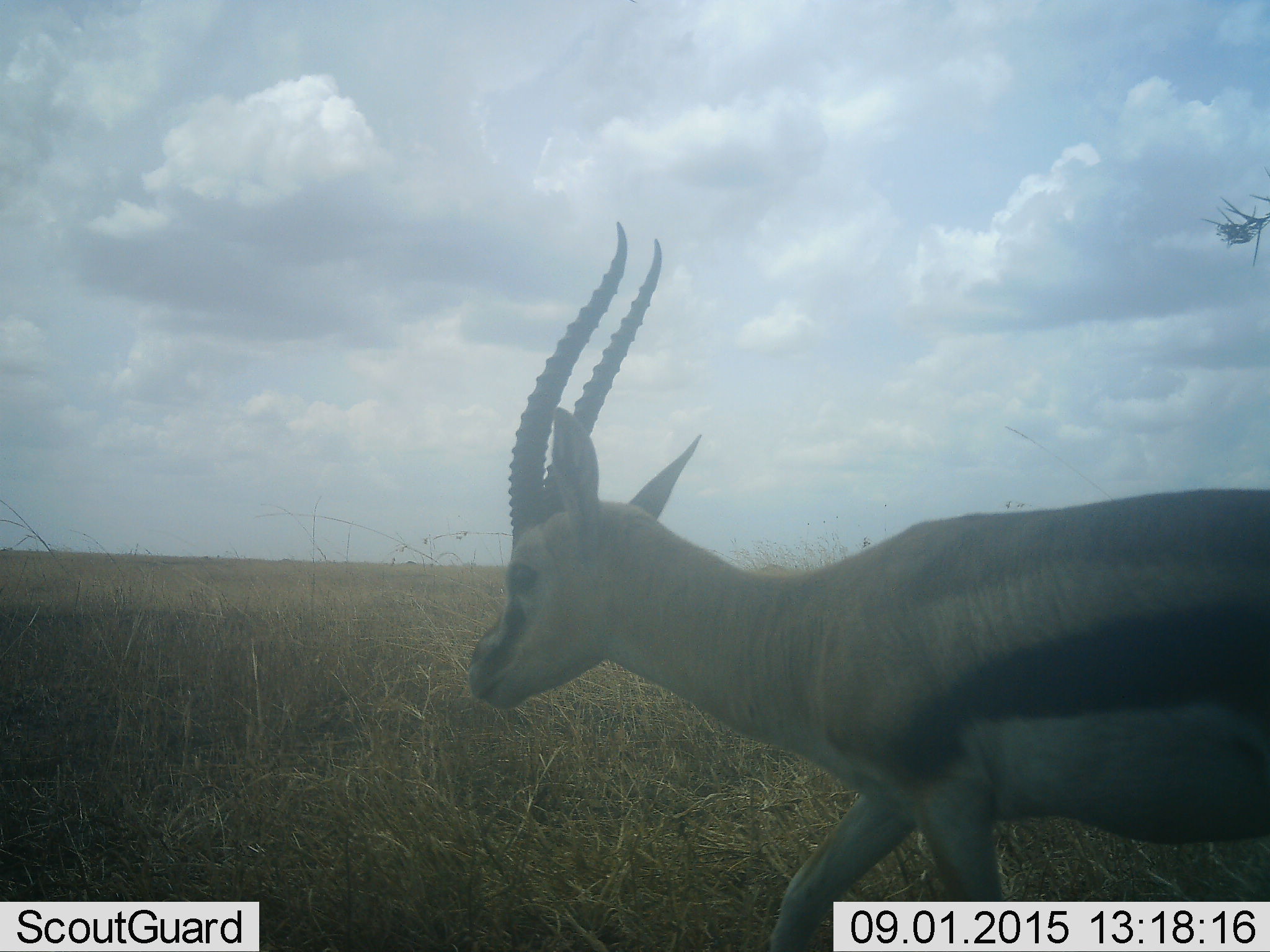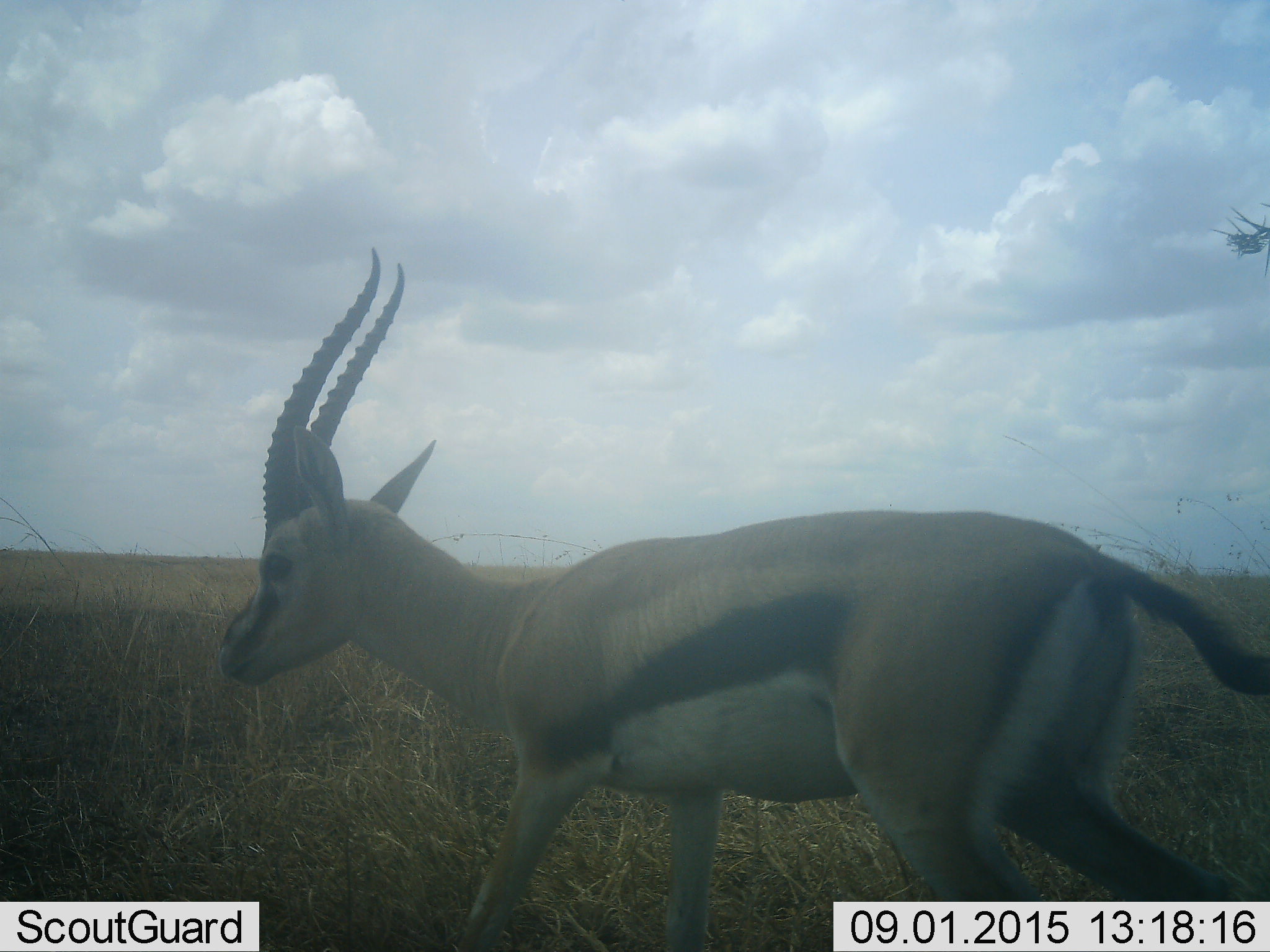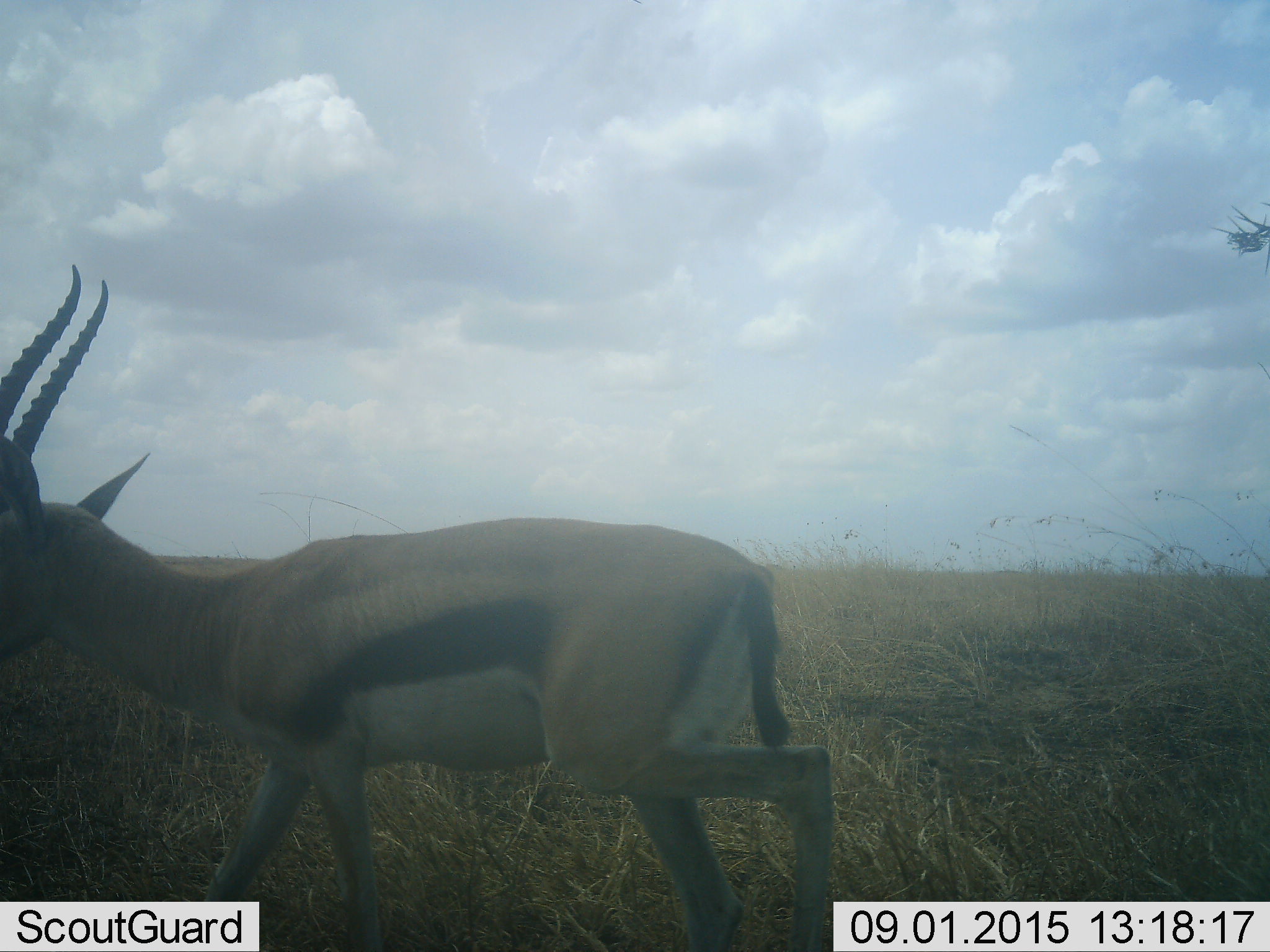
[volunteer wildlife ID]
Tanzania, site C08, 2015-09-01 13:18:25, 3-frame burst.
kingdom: Animalia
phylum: Chordata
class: Mammalia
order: Artiodactyla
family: Bovidae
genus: Eudorcas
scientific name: Eudorcas thomsonii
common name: thomson's gazelle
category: gazellethomsons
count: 1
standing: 6%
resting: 0%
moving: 100%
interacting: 0%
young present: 0%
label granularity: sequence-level